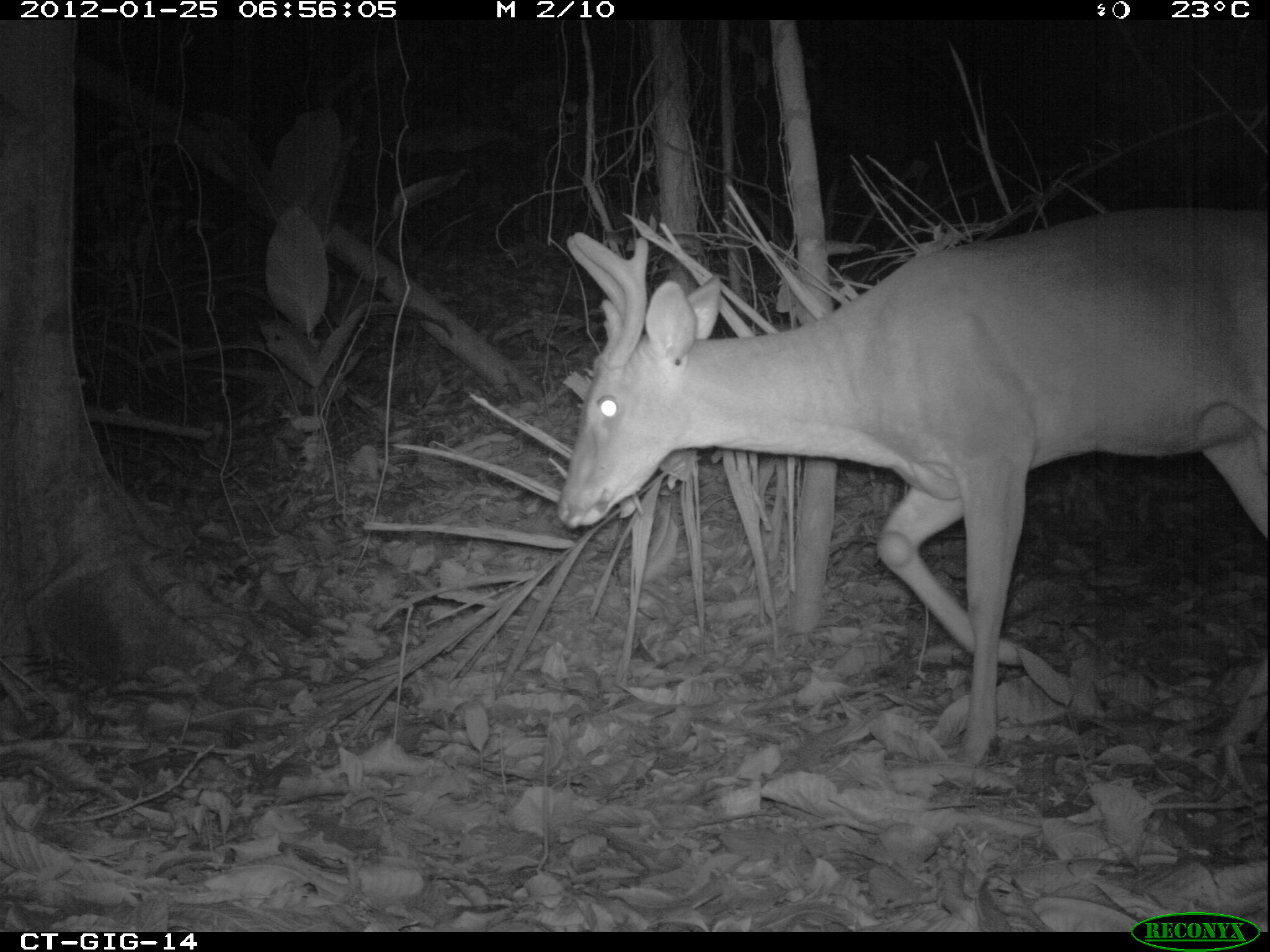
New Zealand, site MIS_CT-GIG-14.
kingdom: Animalia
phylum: Chordata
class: Mammalia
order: Artiodactyla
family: Cervidae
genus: Odocoileus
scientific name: Odocoileus virginianus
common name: white-tailed deer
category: white tailed deer